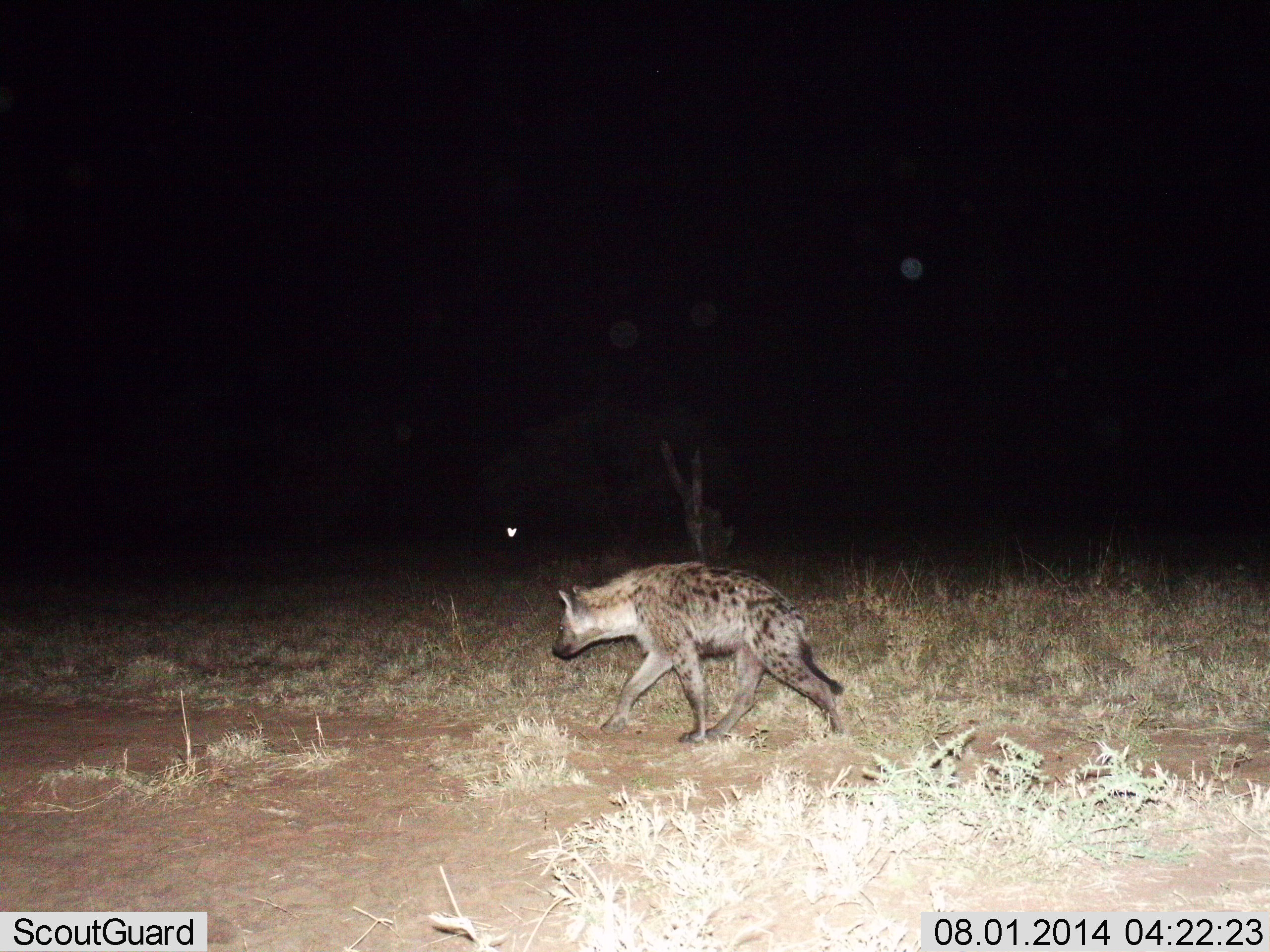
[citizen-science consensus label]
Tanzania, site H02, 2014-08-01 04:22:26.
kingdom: Animalia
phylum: Chordata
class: Mammalia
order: Carnivora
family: Hyaenidae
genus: Crocuta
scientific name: Crocuta crocuta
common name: spotted hyena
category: hyenaspotted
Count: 1.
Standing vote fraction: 0%.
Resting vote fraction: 0%.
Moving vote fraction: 100%.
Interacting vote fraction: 0%.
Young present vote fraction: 0%.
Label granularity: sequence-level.